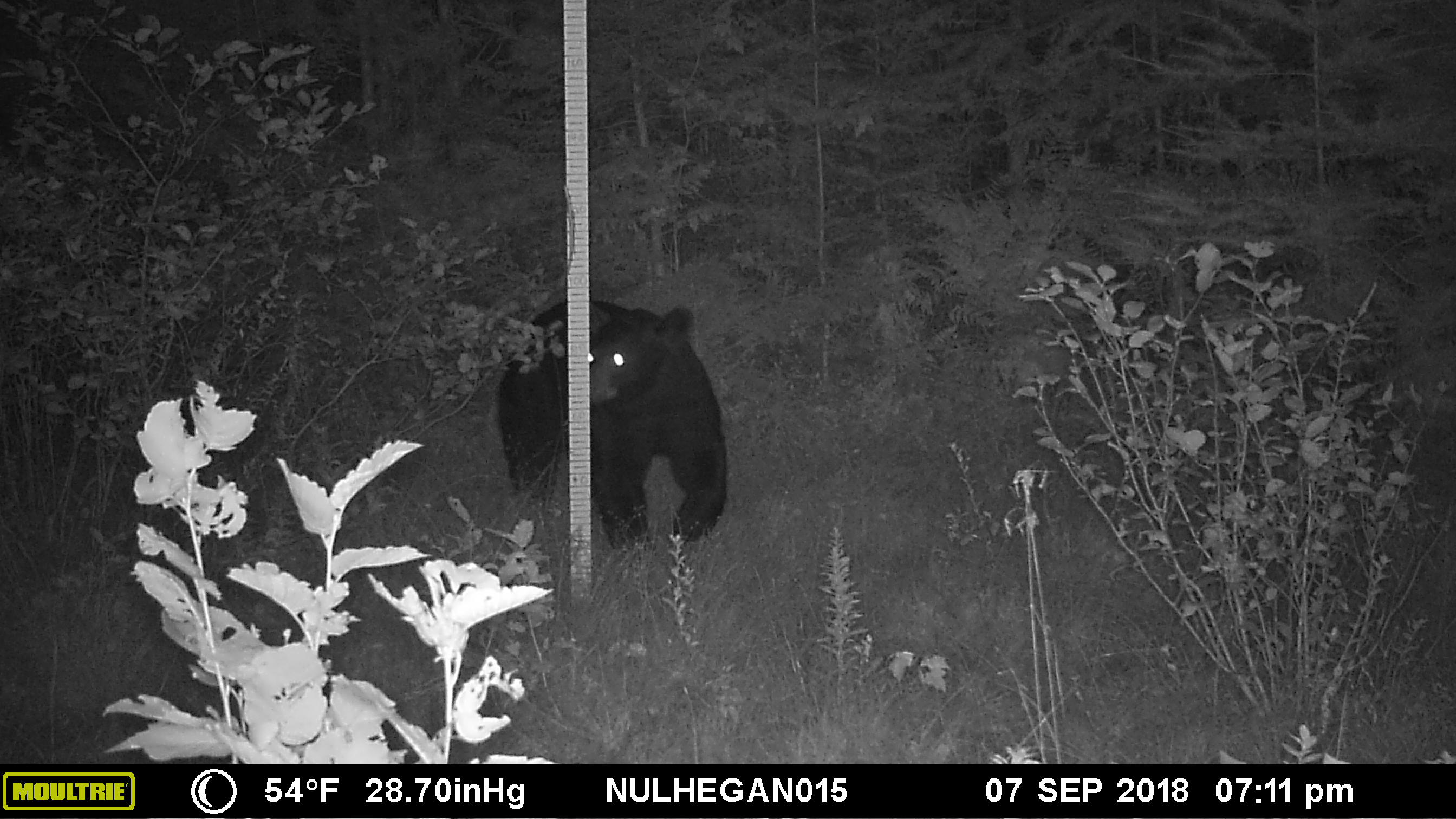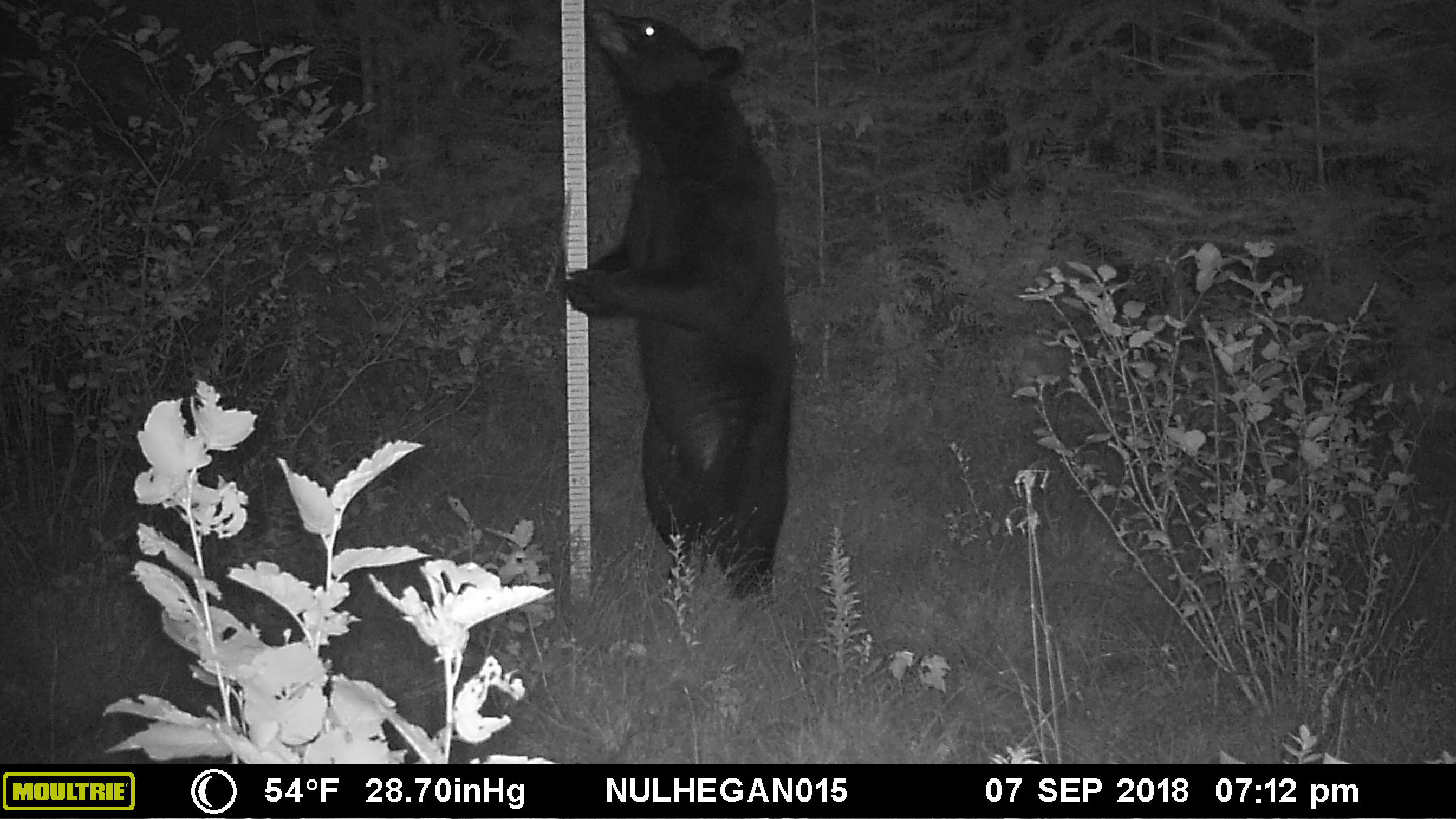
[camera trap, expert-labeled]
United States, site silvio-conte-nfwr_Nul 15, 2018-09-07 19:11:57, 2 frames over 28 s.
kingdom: Animalia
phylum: Chordata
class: Mammalia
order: Carnivora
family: Ursidae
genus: Ursus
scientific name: Ursus americanus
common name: black bear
Black bear (Ursus americanus).